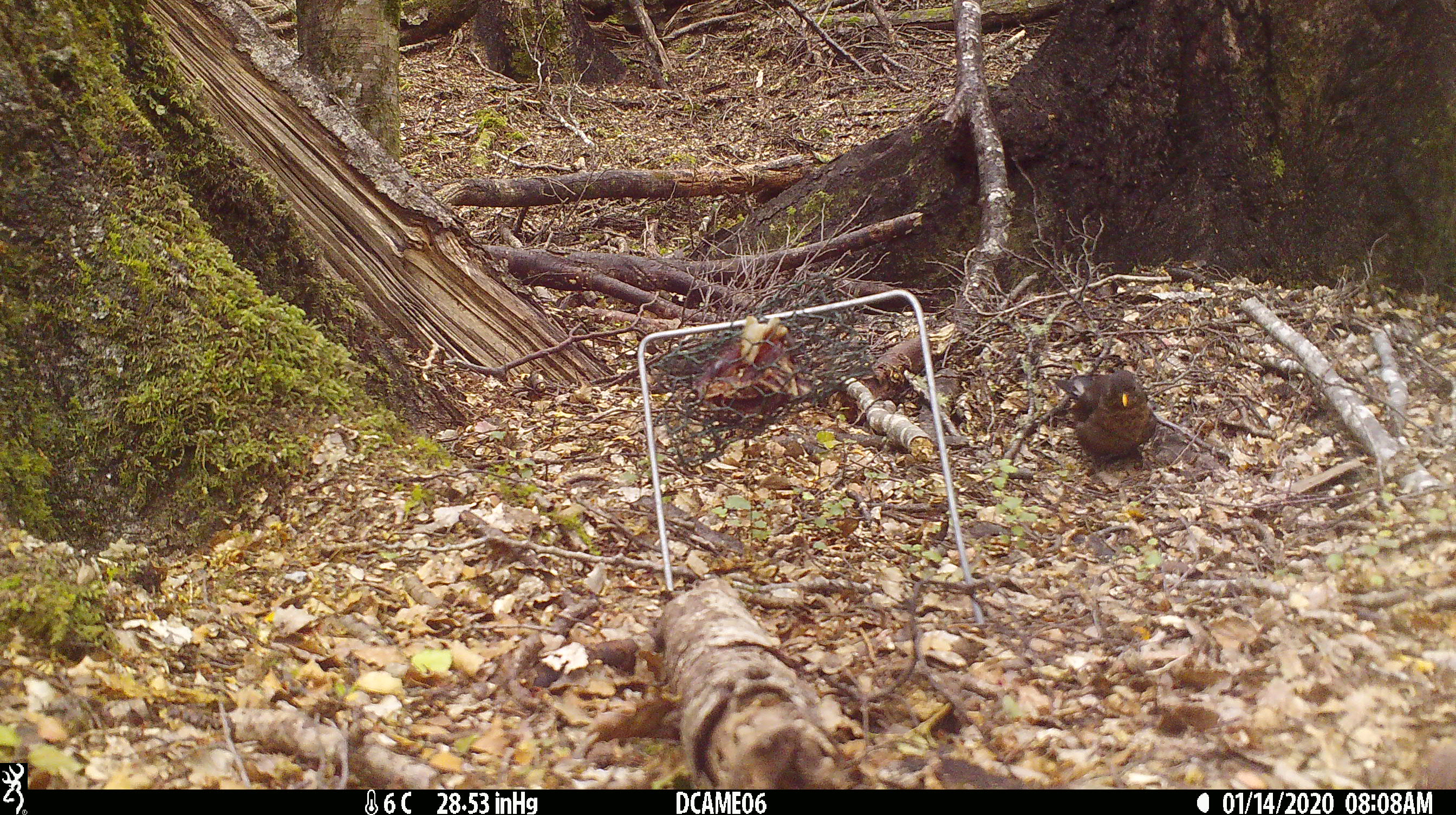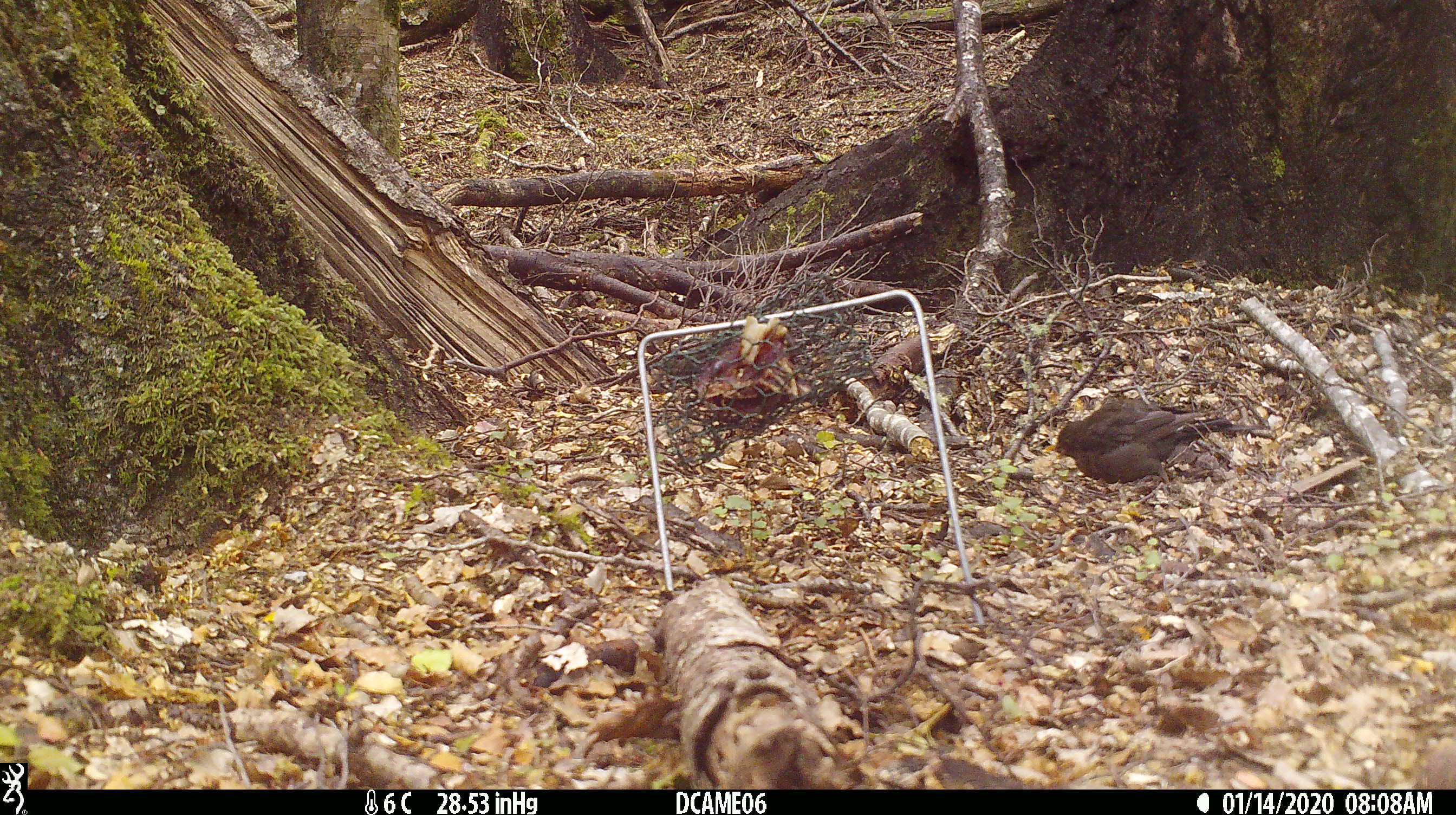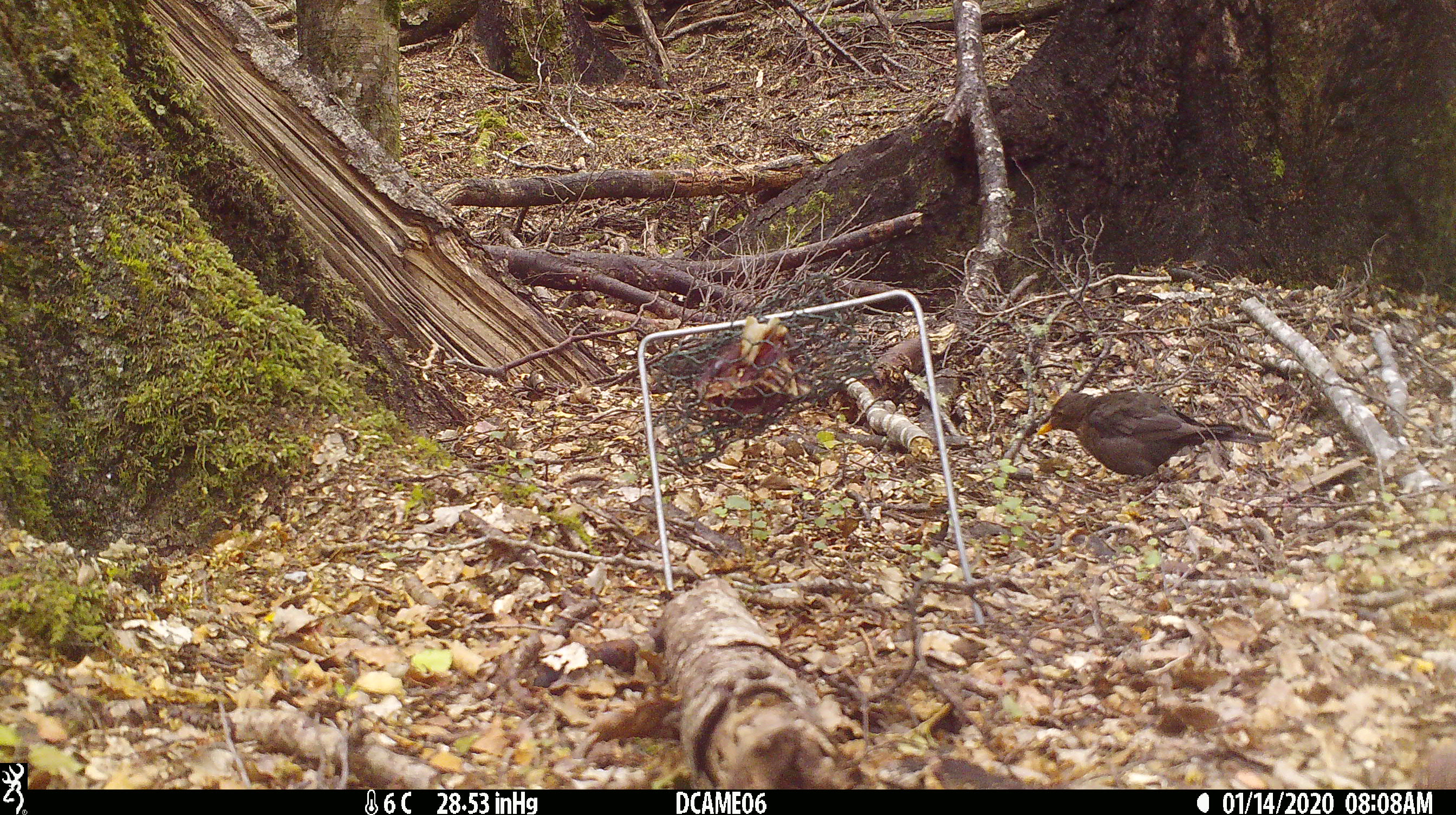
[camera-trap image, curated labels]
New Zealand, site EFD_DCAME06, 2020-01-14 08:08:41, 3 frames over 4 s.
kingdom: Animalia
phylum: Chordata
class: Aves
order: Passeriformes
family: Turdidae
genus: Turdus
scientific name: Turdus merula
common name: eurasian blackbird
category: blackbird